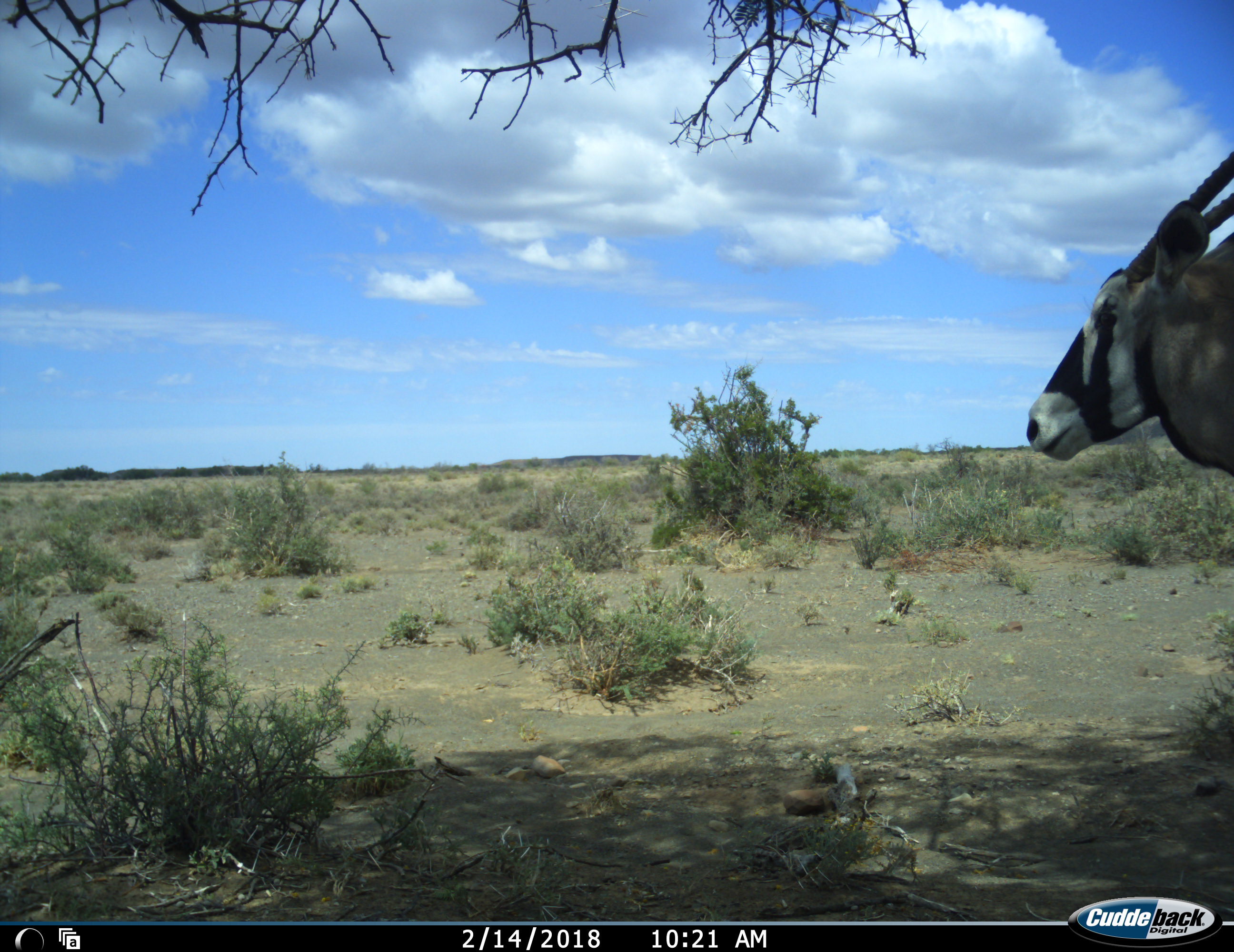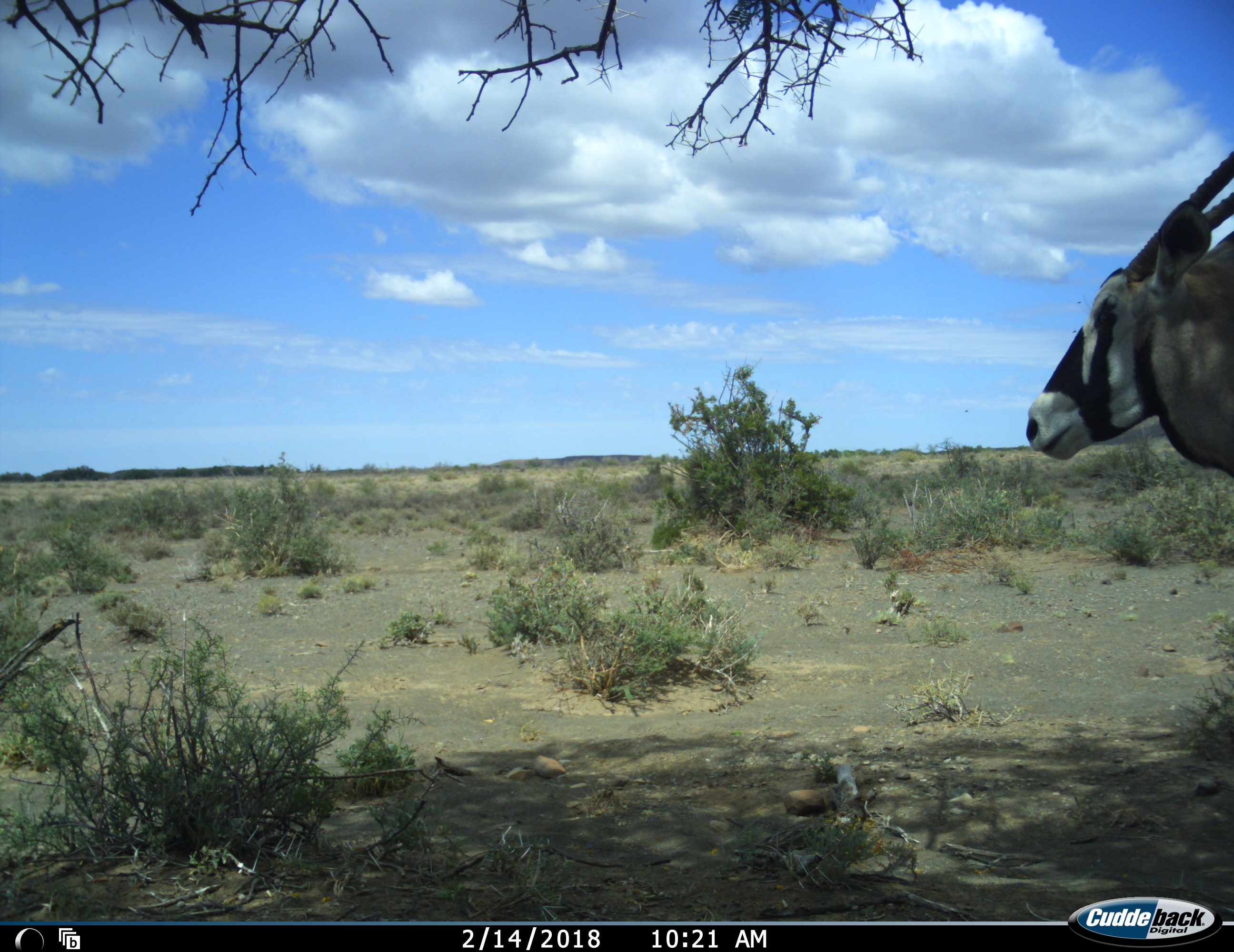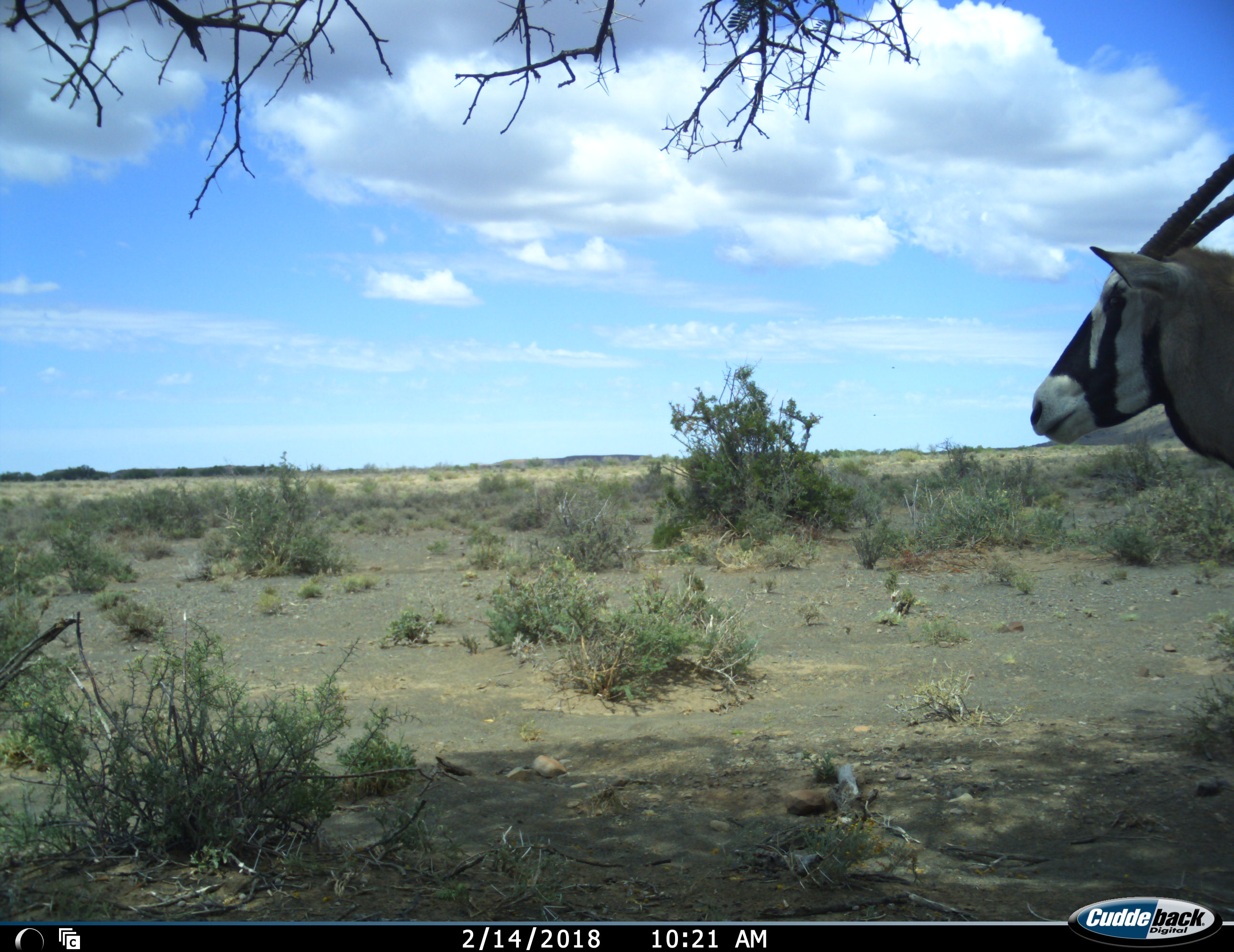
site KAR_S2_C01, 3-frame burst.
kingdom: Animalia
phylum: Chordata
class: Mammalia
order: Artiodactyla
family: Bovidae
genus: Oryx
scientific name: Oryx gazella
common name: gemsbok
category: oryx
Oryx (gemsbok) (Oryx gazella), count 1. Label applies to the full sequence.